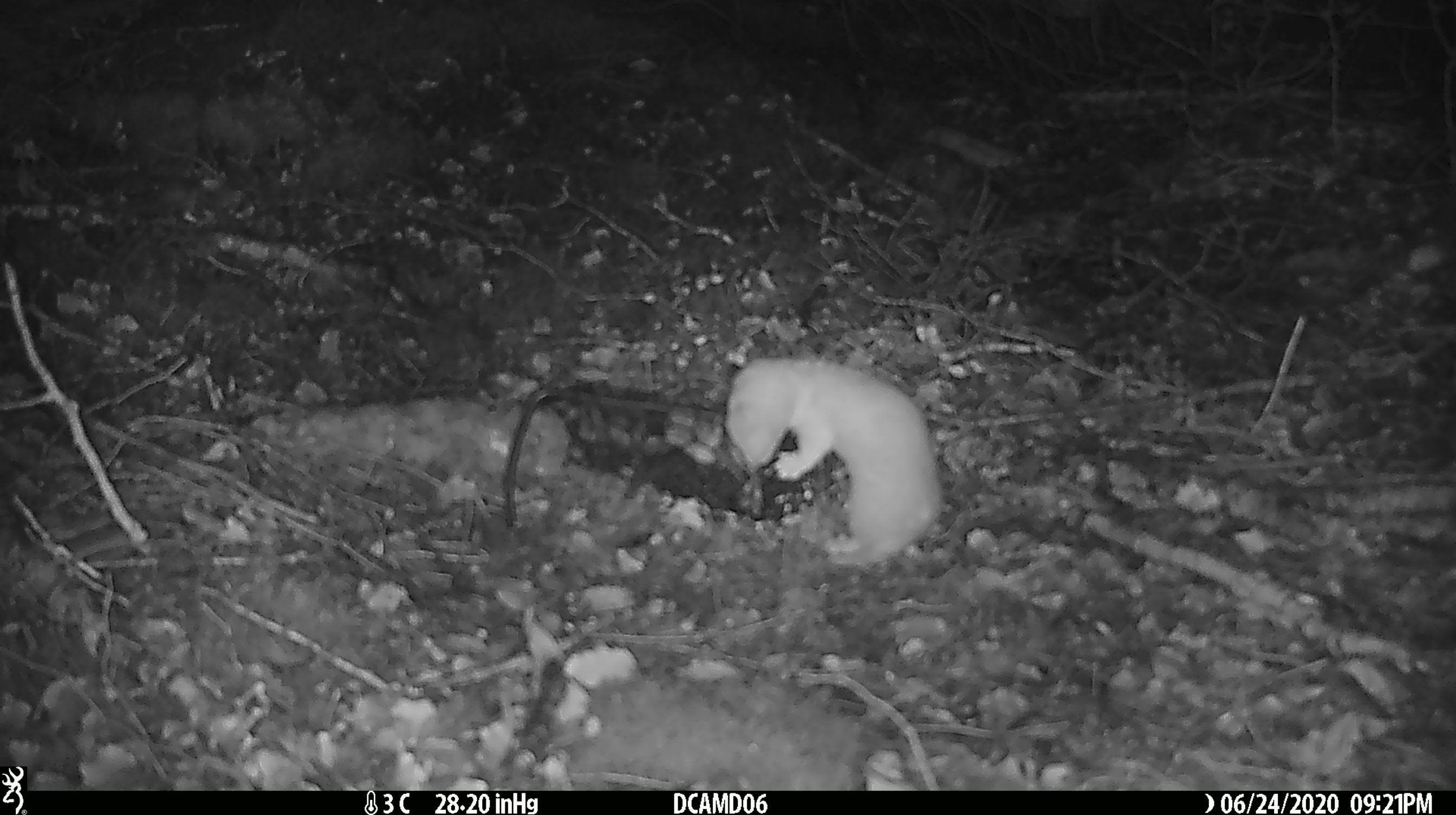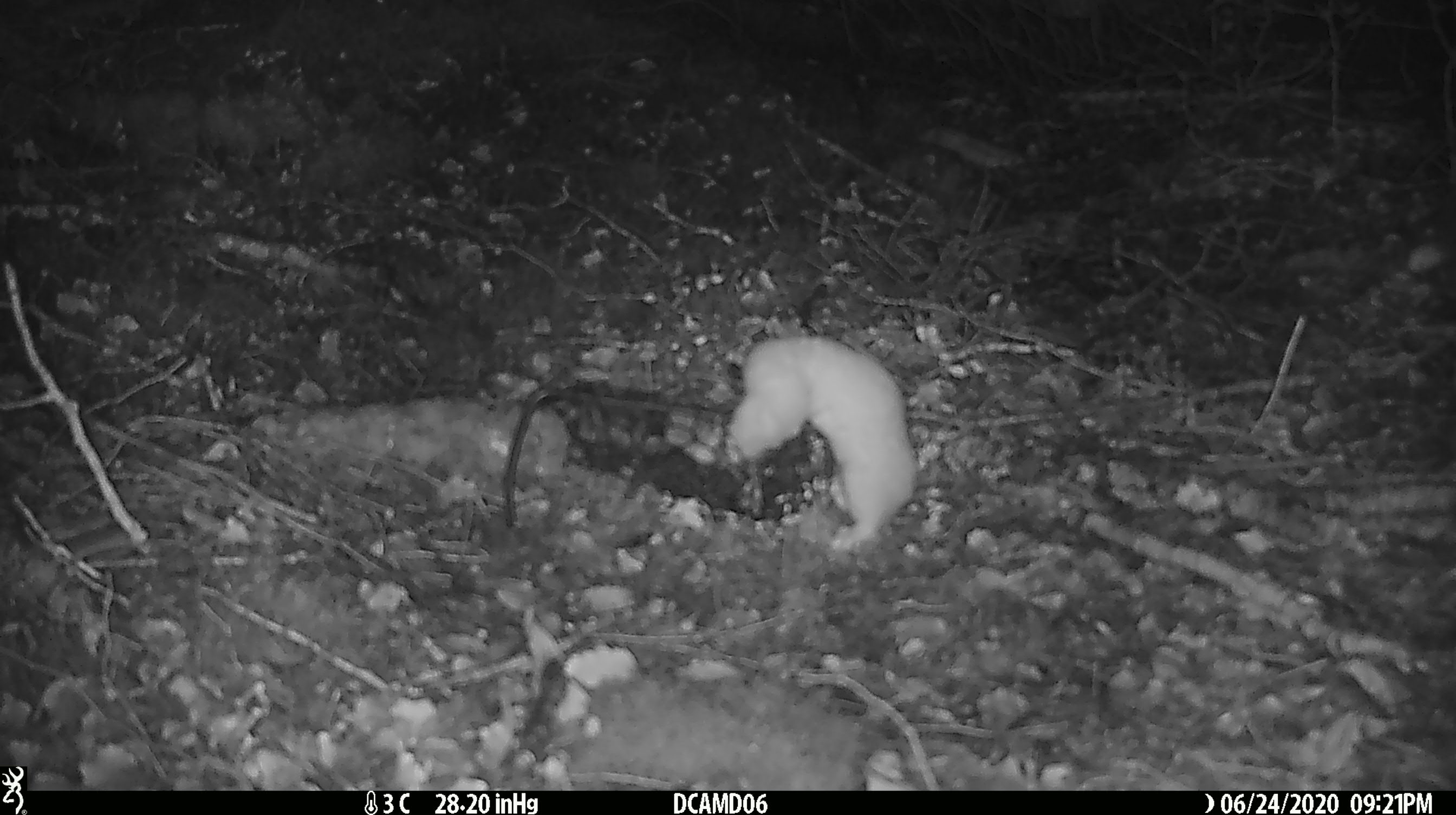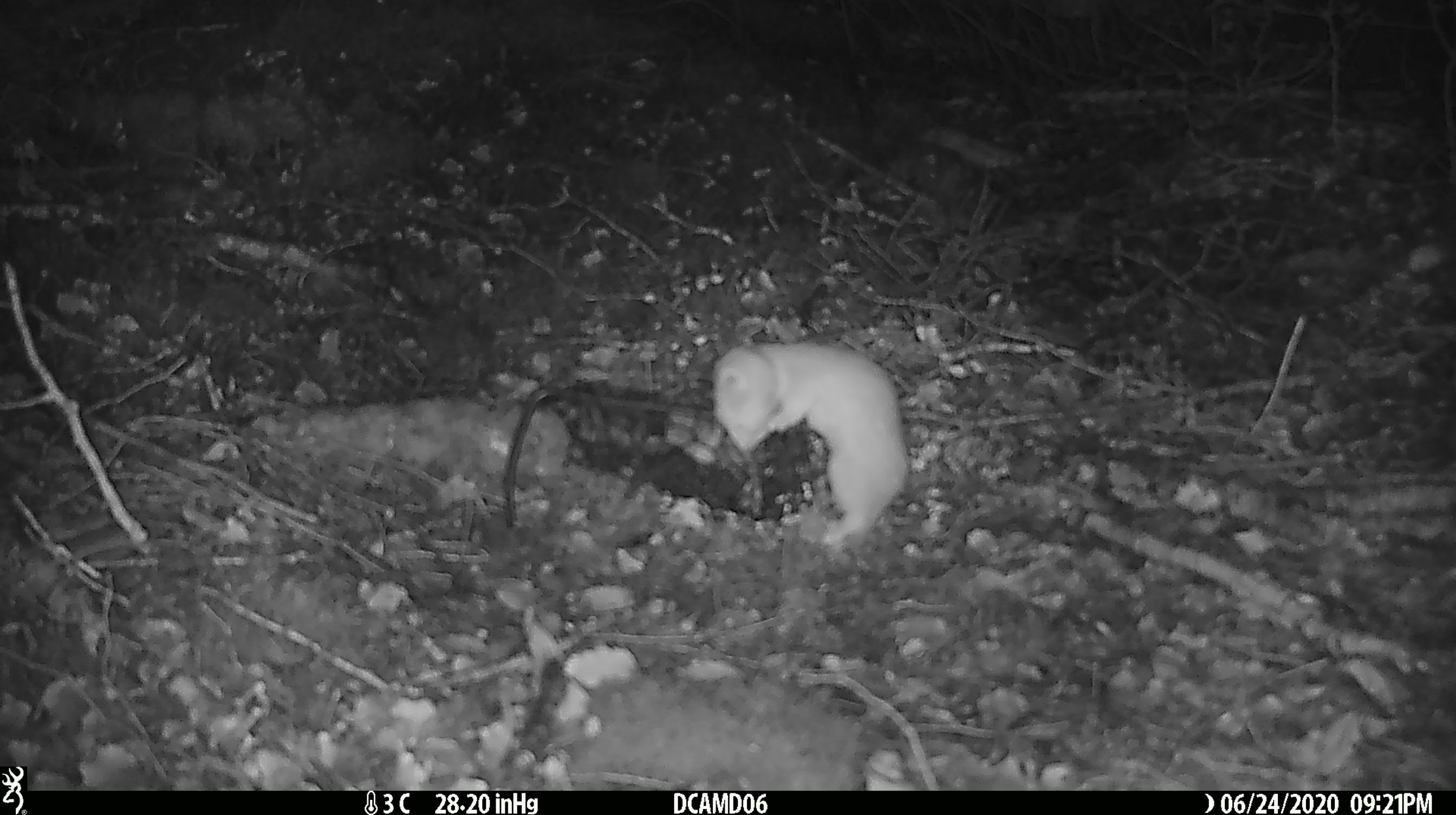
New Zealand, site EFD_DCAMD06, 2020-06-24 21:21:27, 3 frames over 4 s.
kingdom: Animalia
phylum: Chordata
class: Mammalia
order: Carnivora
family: Mustelidae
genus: Mustela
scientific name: Mustela nivalis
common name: least weasel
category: weasel